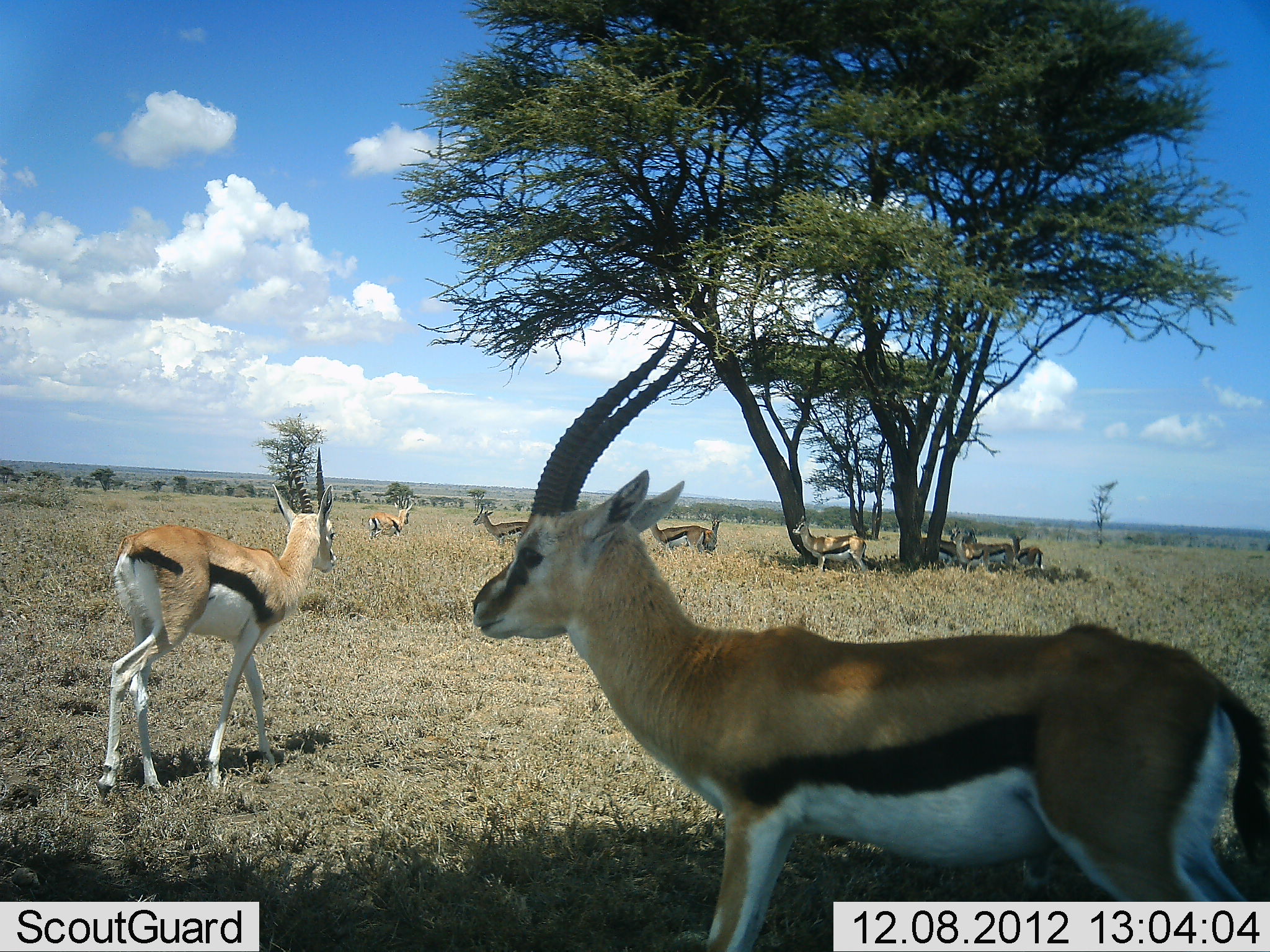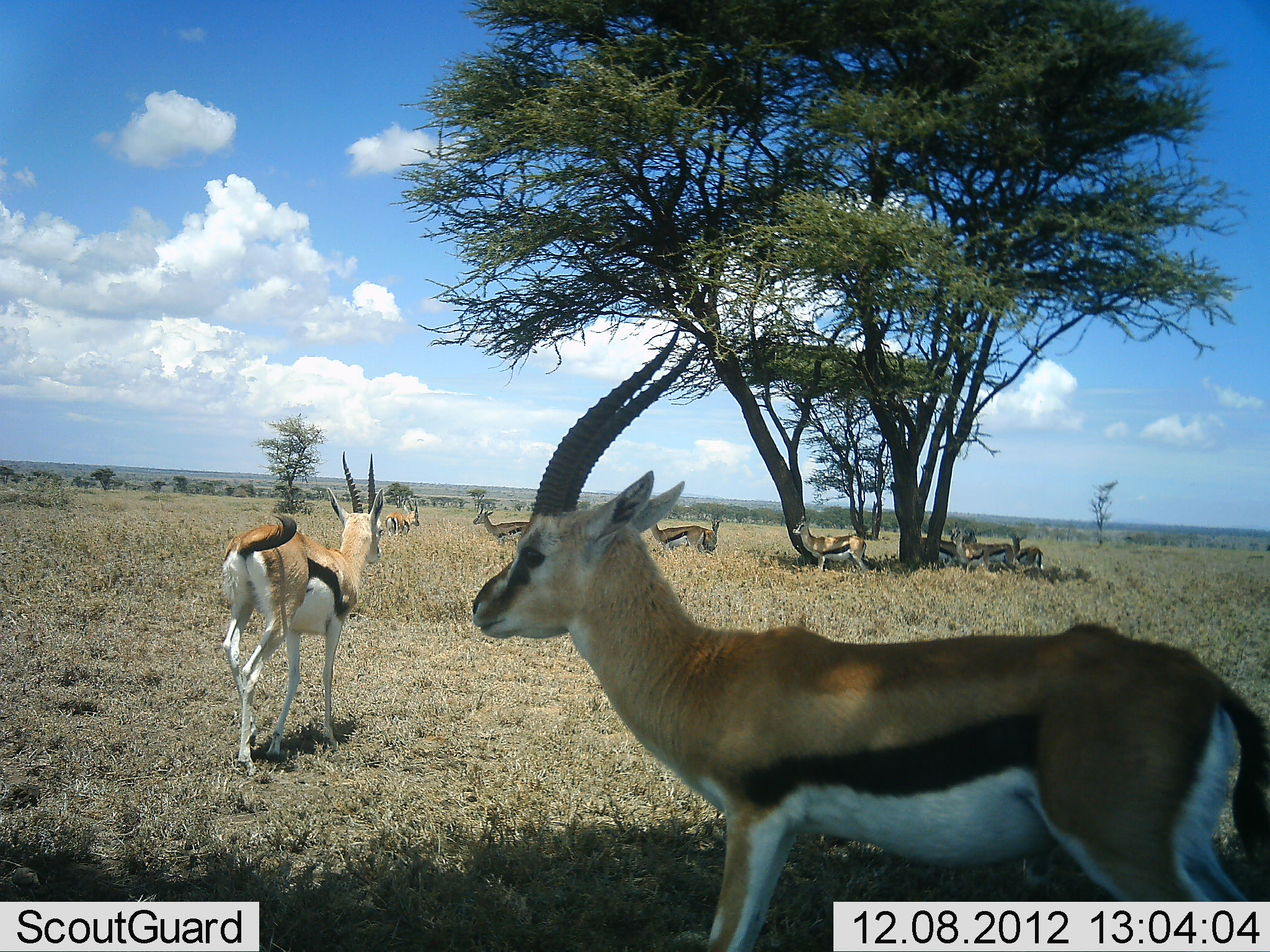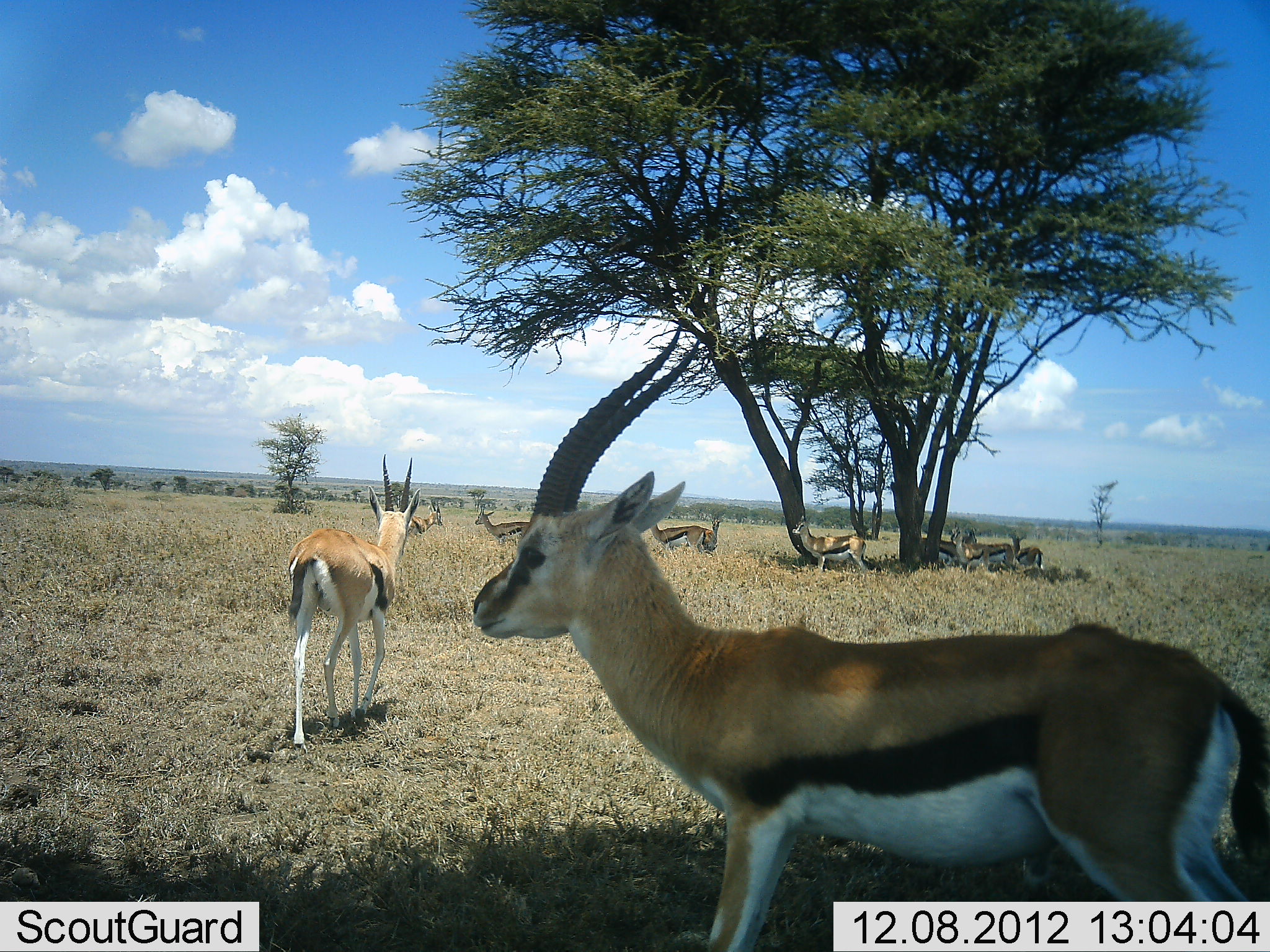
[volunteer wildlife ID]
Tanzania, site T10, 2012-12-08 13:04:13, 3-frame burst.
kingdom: Animalia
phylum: Chordata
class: Mammalia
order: Artiodactyla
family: Bovidae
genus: Eudorcas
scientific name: Eudorcas thomsonii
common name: thomson's gazelle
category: gazellethomsons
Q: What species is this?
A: Gazellethomsons (thomson's gazelle) (Eudorcas thomsonii).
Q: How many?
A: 10.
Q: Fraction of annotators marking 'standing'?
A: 100%.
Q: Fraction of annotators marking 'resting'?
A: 40%.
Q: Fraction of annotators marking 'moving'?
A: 90%.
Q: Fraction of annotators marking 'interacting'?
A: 10%.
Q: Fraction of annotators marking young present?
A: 0%.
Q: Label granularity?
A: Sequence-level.